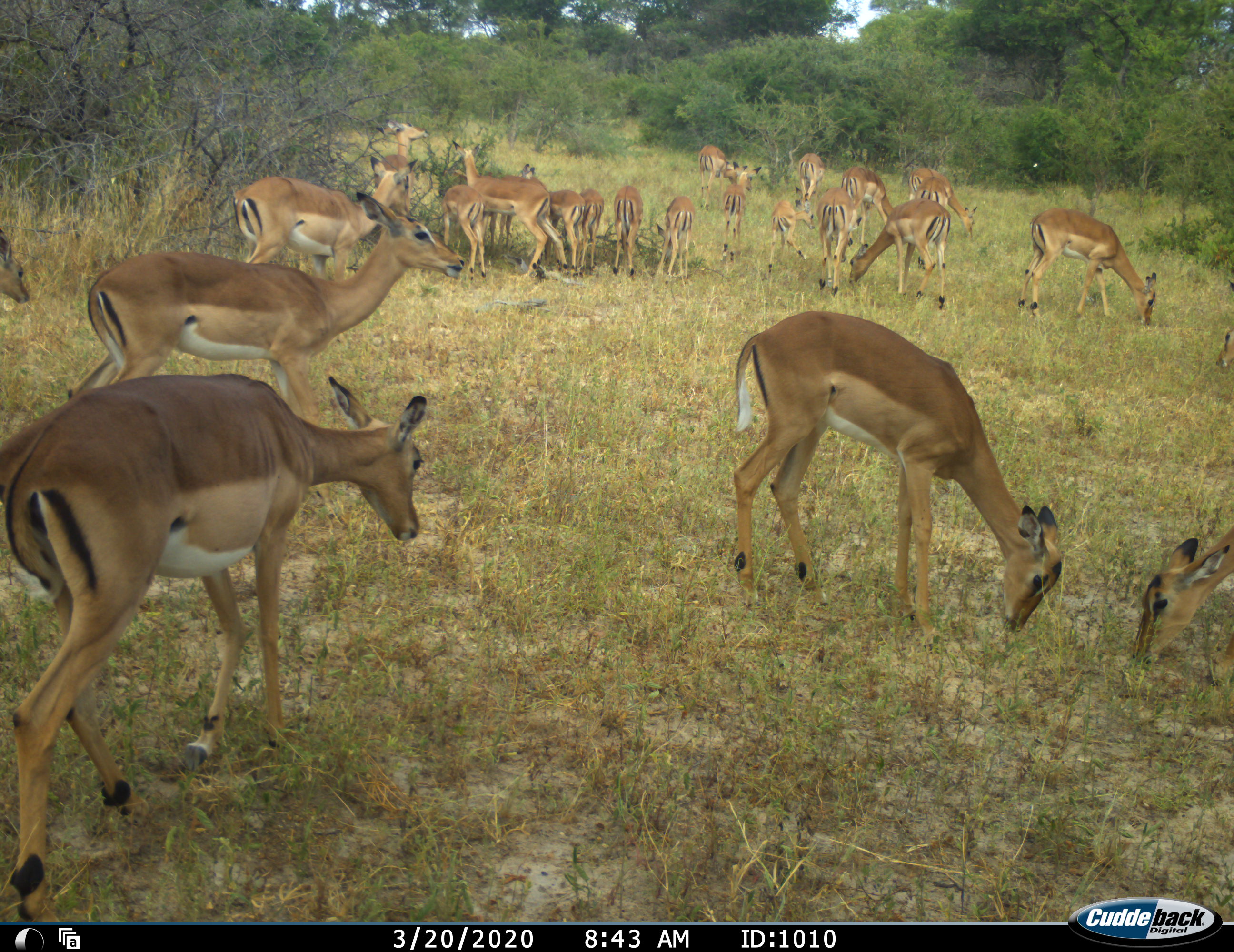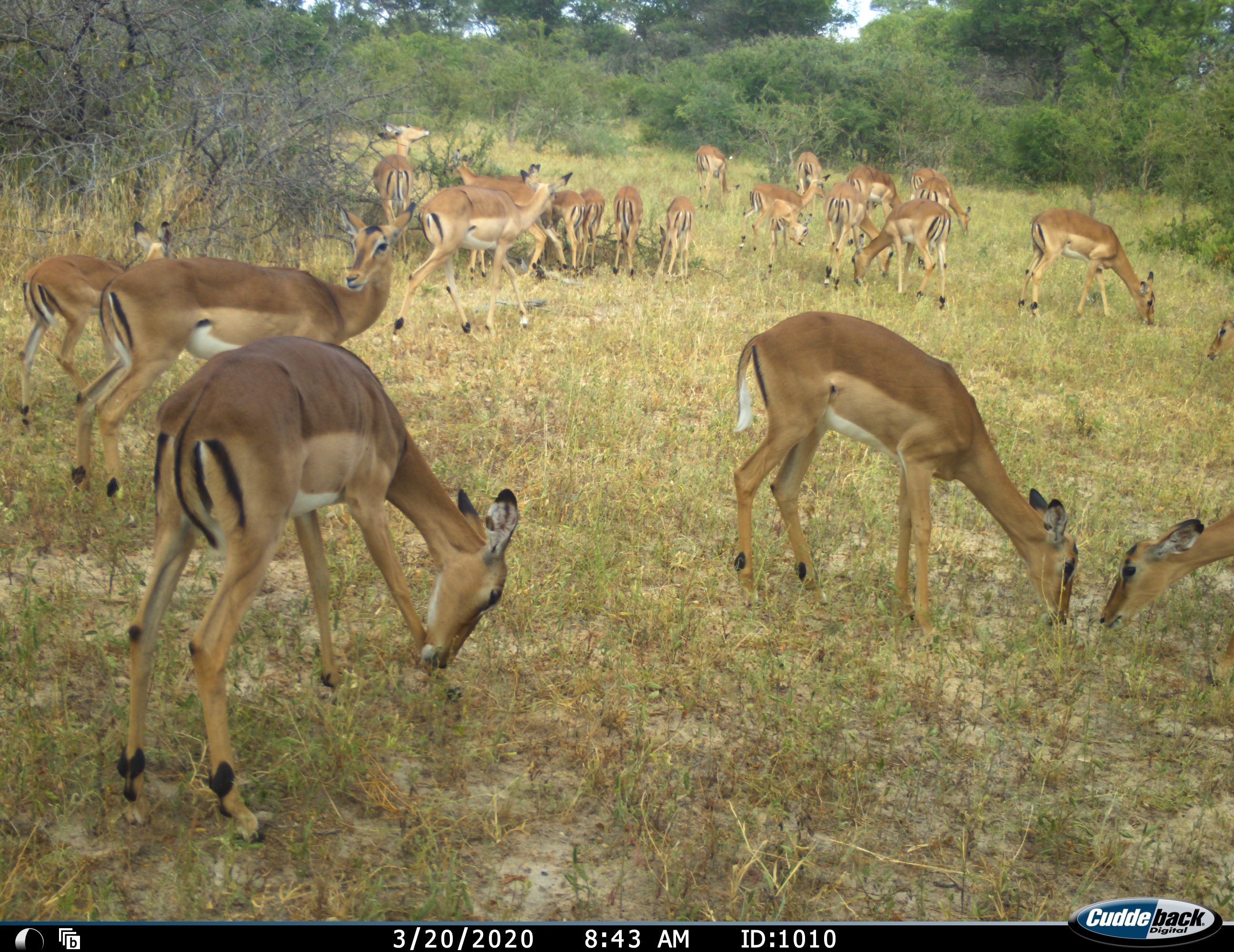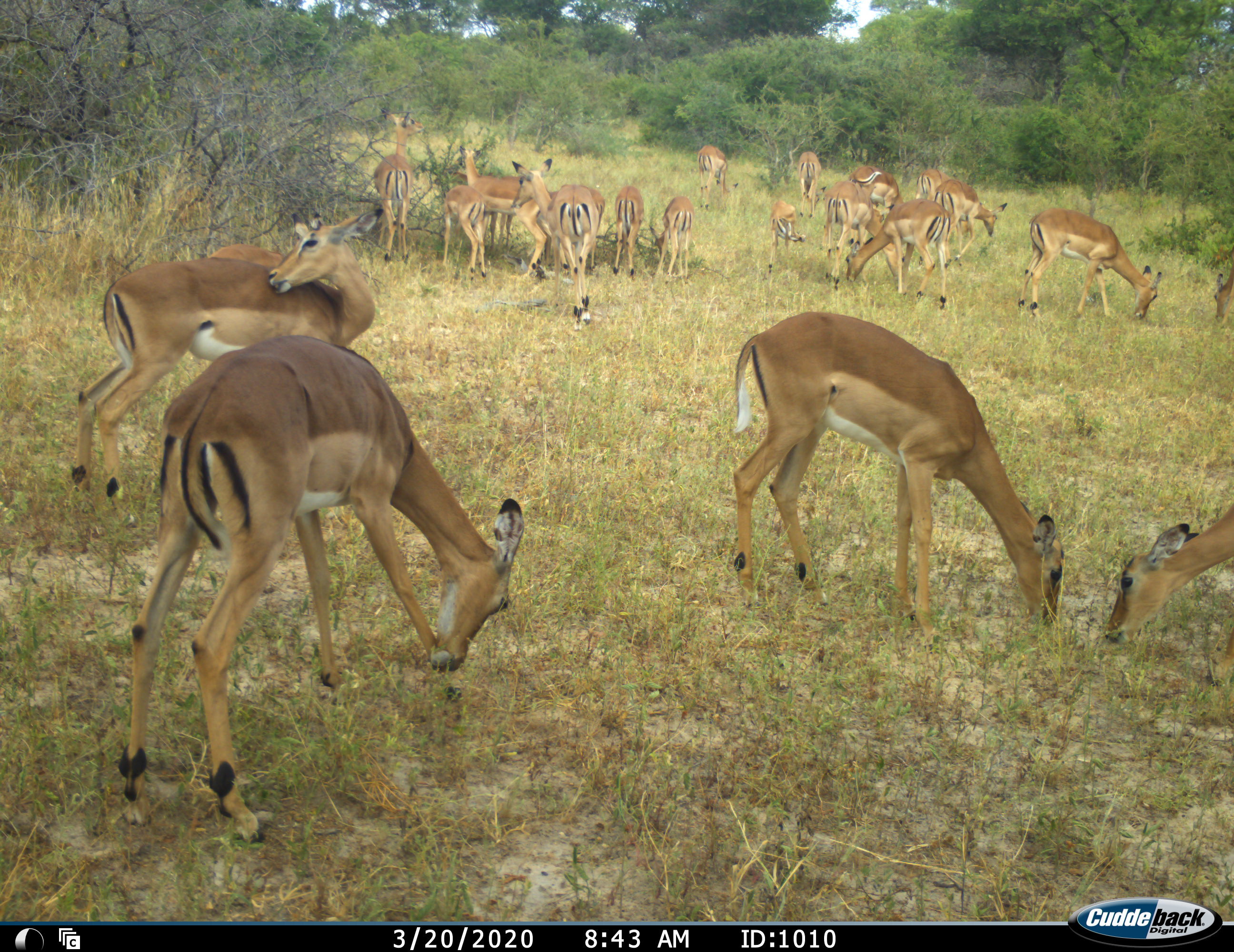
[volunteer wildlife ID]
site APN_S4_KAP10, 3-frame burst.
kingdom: Animalia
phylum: Chordata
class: Mammalia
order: Artiodactyla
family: Bovidae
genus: Aepyceros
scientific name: Aepyceros melampus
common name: impala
Impala (Aepyceros melampus), count 11-50. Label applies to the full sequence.